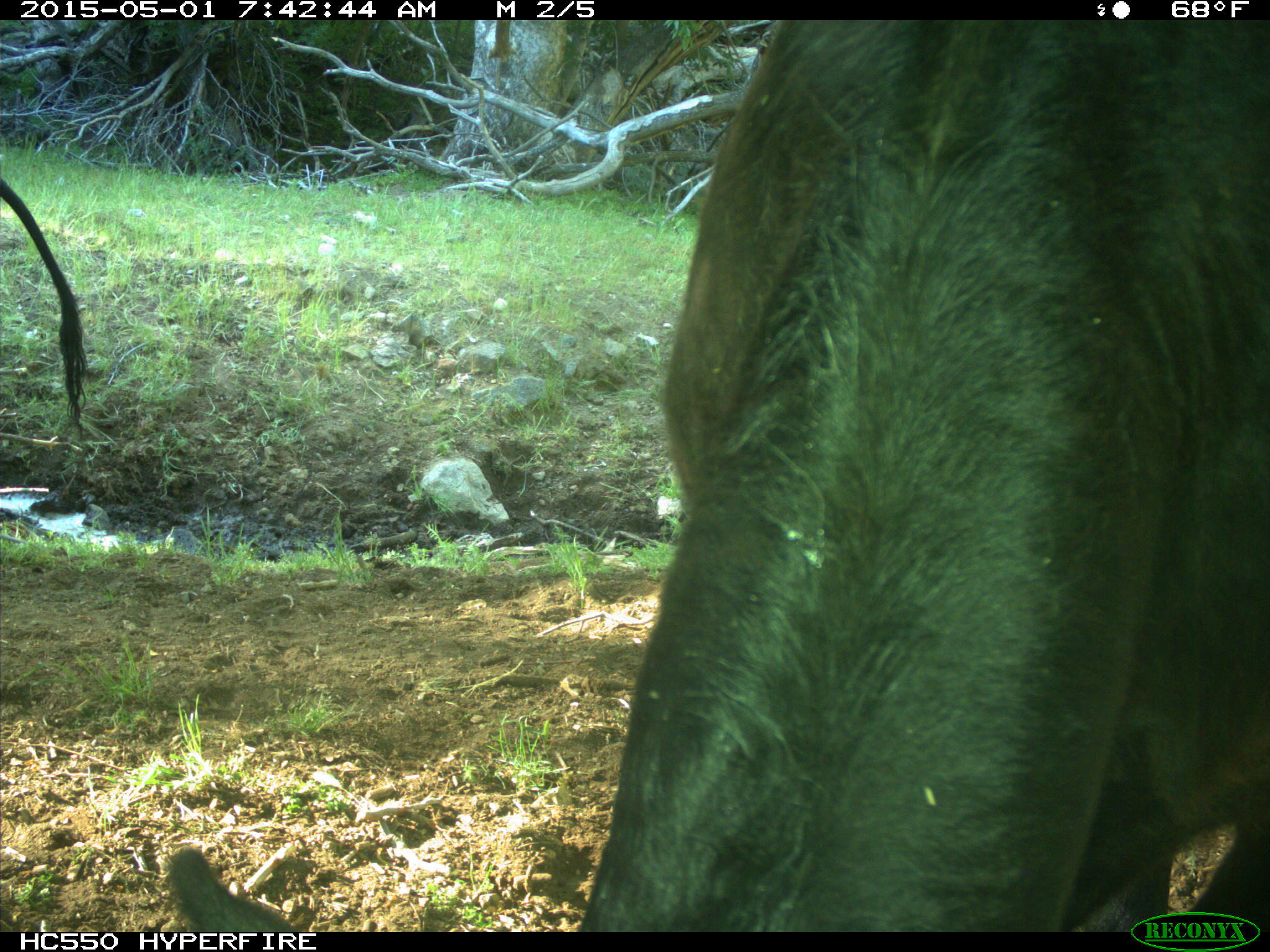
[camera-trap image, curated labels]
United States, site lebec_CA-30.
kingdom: Animalia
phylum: Chordata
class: Mammalia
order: Artiodactyla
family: Bovidae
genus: Bos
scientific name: Bos taurus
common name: domestic cow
Bos taurus (domestic cow).